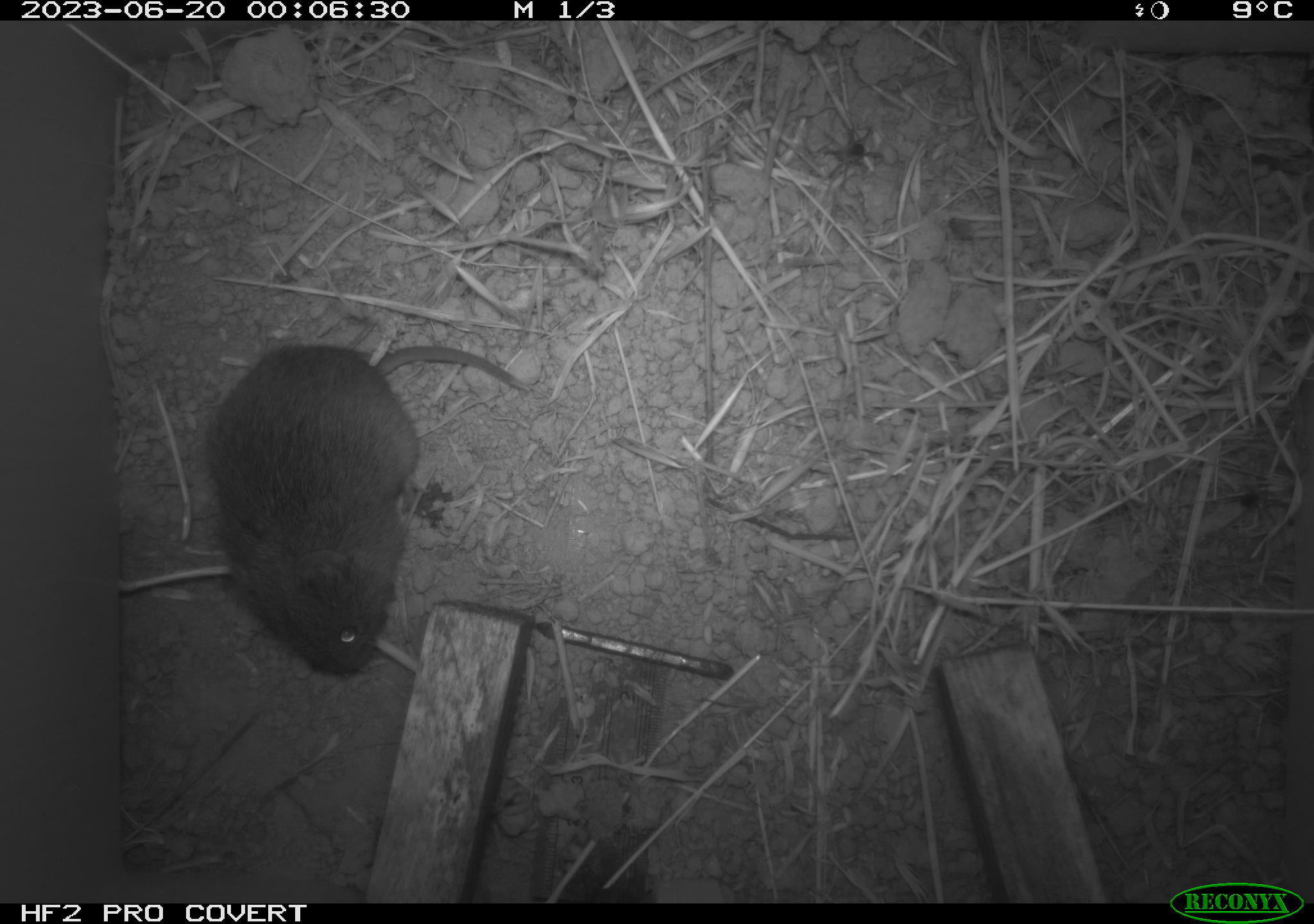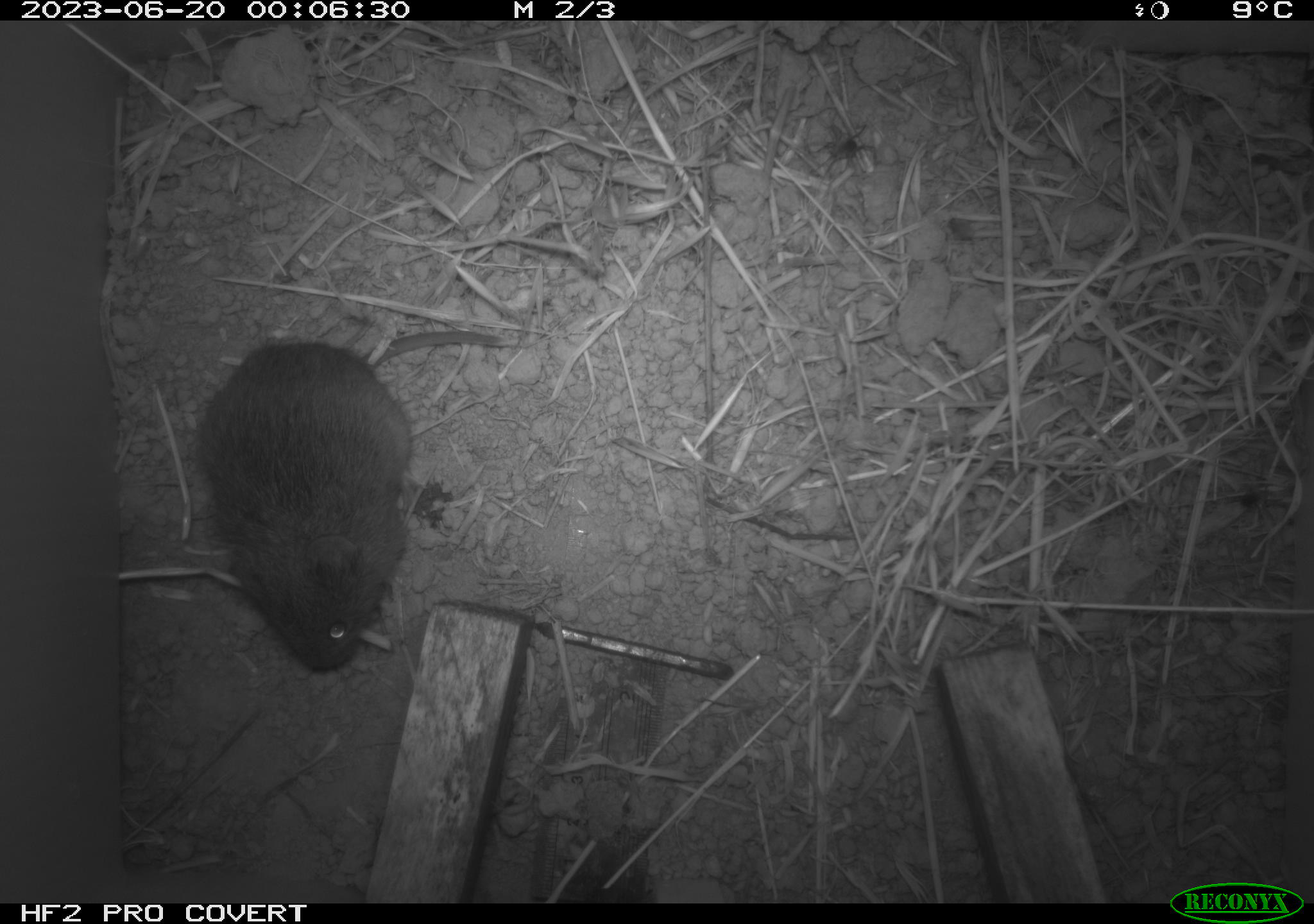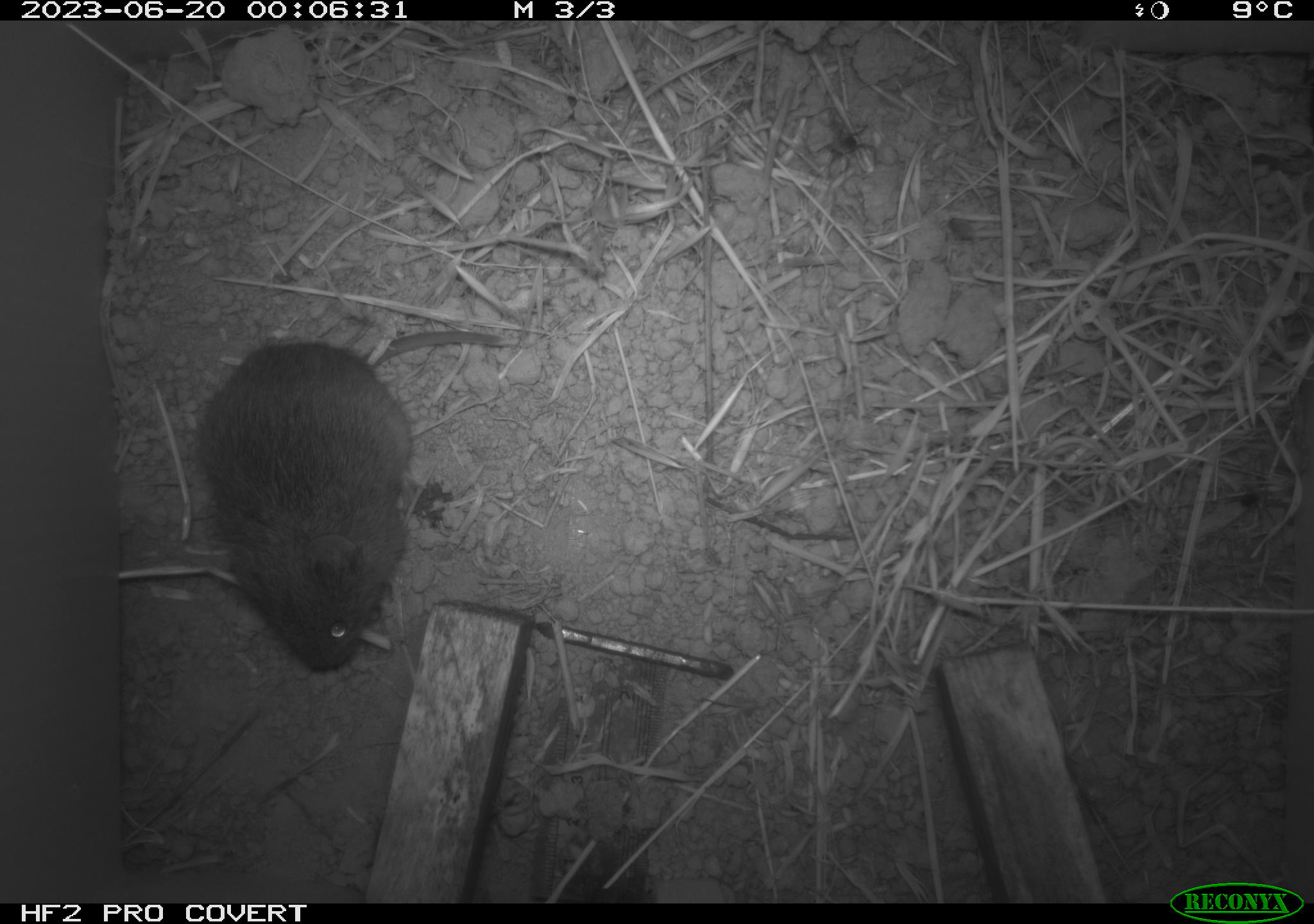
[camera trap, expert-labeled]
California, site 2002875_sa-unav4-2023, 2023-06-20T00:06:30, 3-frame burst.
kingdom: Animalia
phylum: Chordata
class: Mammalia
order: Rodentia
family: Cricetidae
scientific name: Arvicolinae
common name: voles, lemmings, and muskrats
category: arvicolinae subfamily